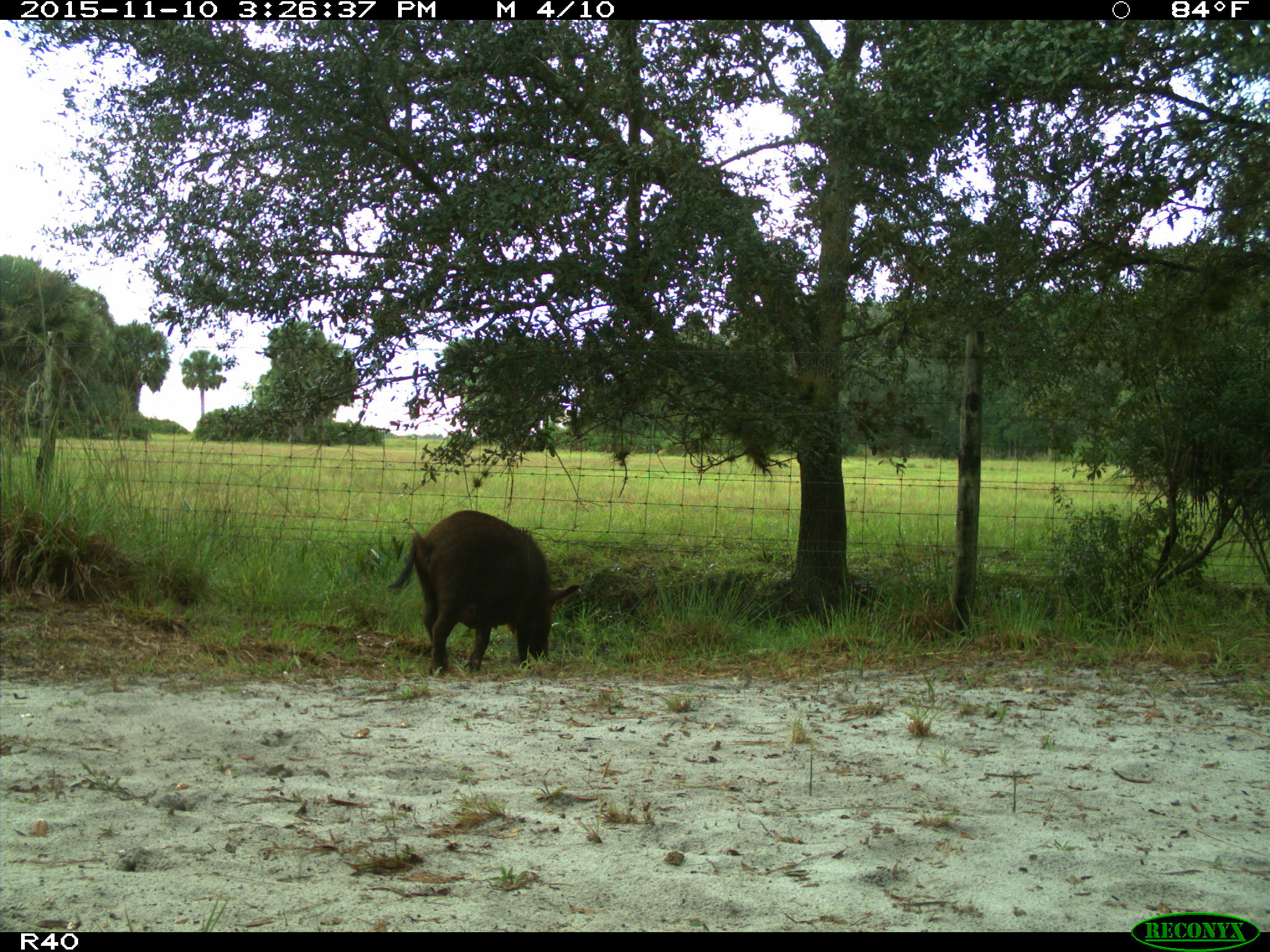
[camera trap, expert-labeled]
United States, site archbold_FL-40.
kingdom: Animalia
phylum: Chordata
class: Mammalia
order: Artiodactyla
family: Suidae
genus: Sus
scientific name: Sus scrofa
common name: wild boar